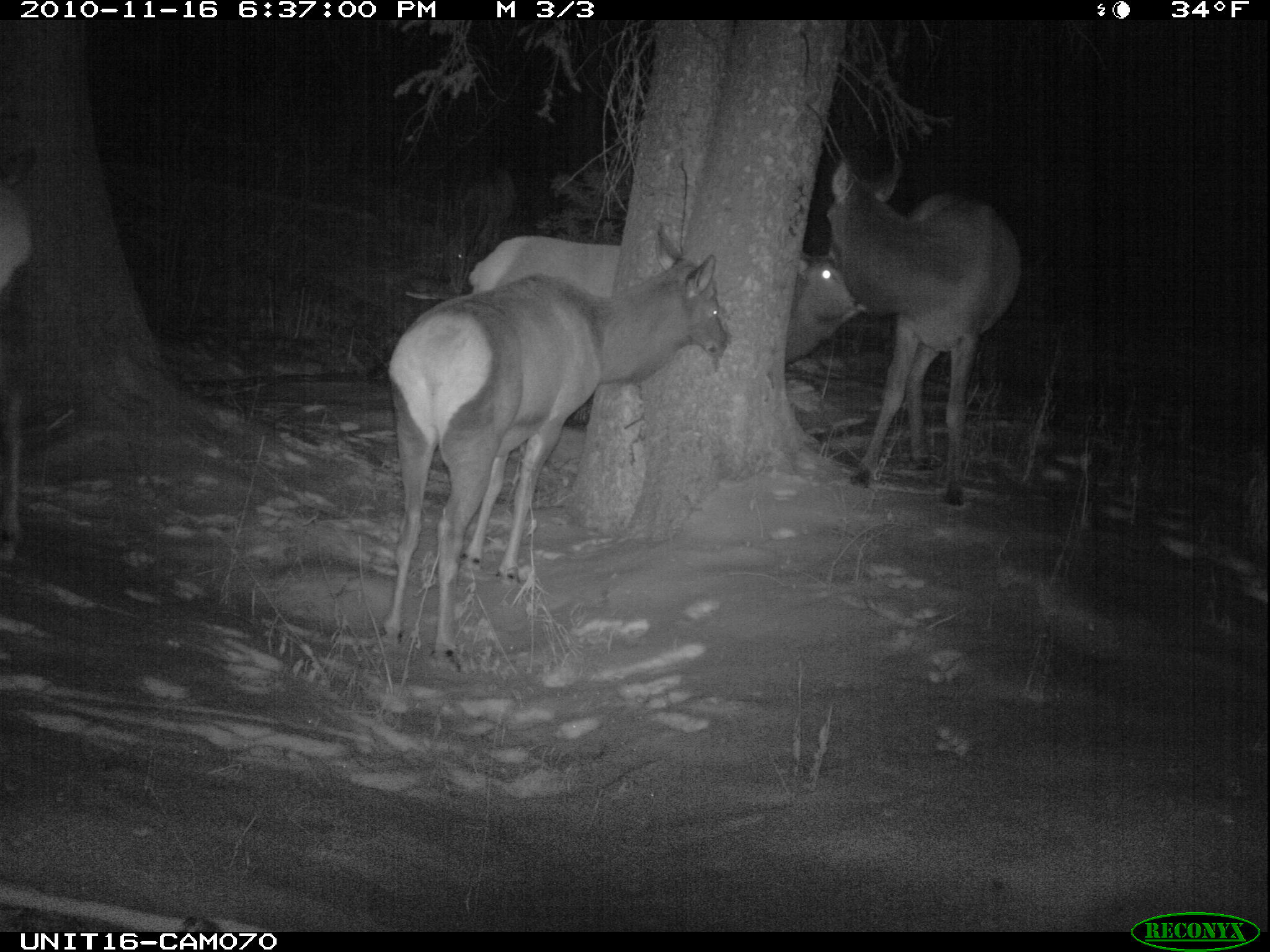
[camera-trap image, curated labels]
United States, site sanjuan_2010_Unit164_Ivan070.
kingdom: Animalia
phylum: Chordata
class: Mammalia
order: Artiodactyla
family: Cervidae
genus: Cervus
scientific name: Cervus elaphus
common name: red deer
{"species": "Cervus elaphus (red deer)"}